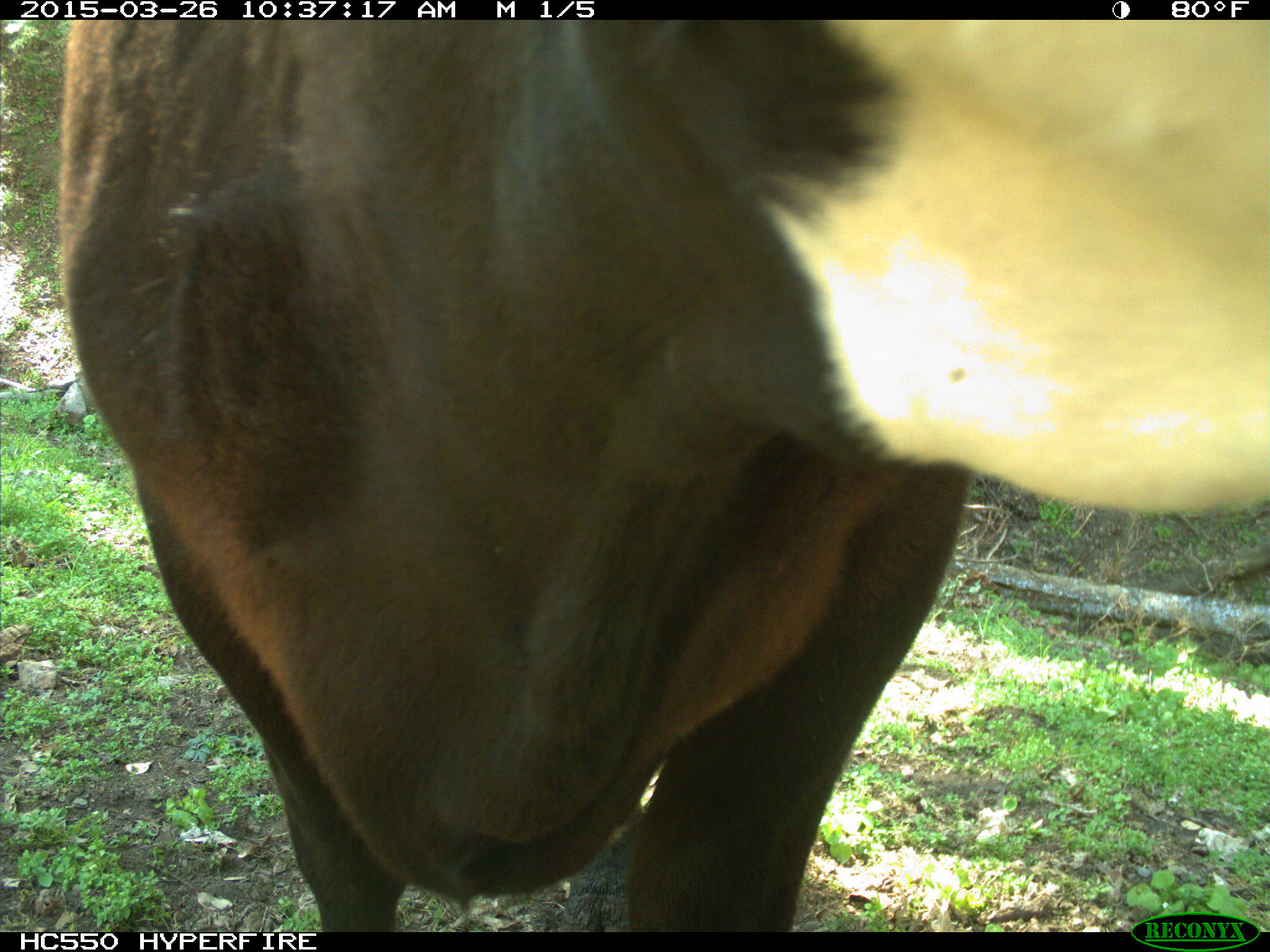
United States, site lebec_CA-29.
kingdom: Animalia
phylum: Chordata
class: Mammalia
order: Artiodactyla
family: Bovidae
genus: Bos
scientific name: Bos taurus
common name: domestic cow